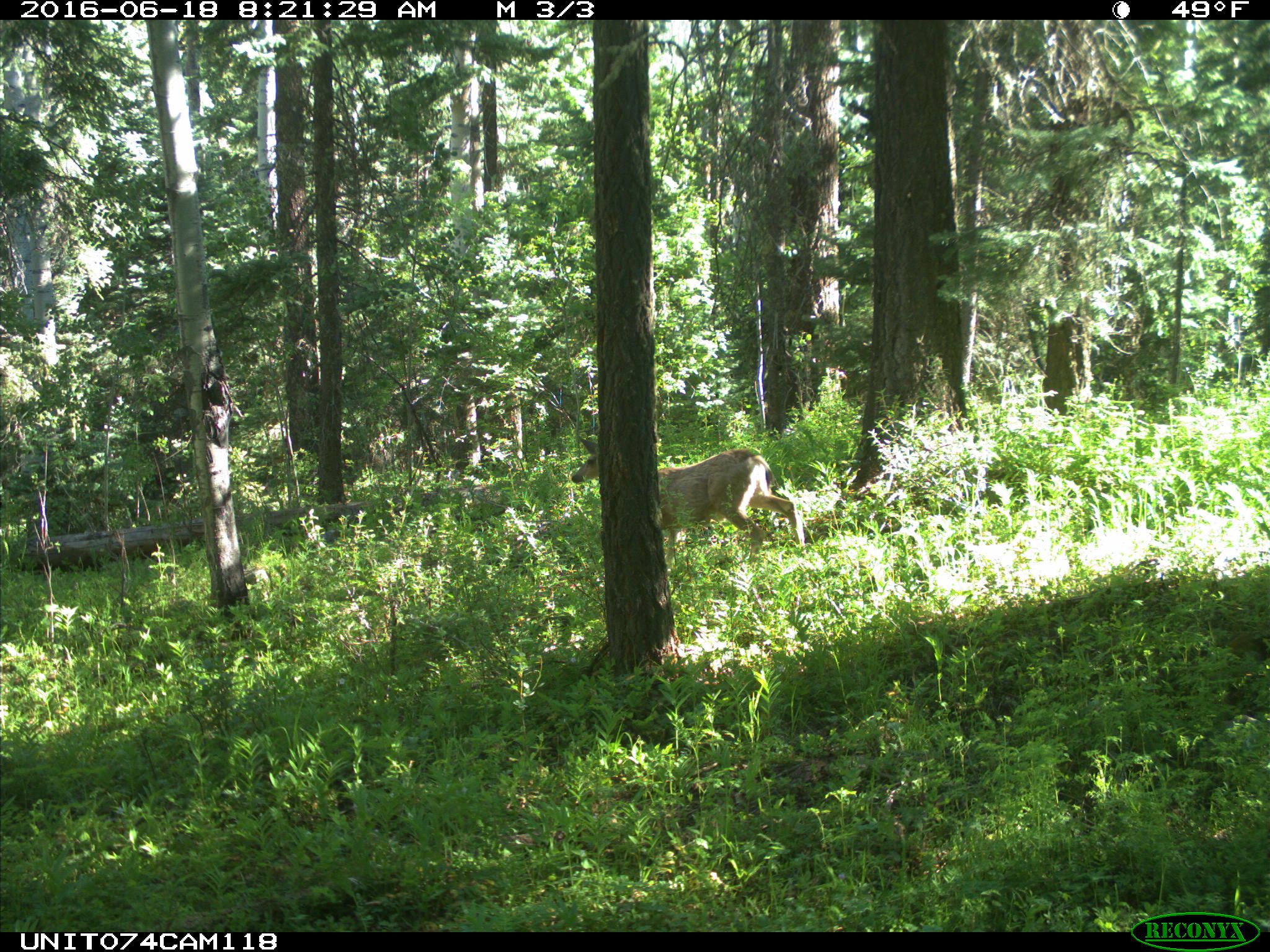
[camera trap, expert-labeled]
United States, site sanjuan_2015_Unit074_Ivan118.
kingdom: Animalia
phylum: Chordata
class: Mammalia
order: Artiodactyla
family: Cervidae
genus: Odocoileus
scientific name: Odocoileus hemionus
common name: mule deer